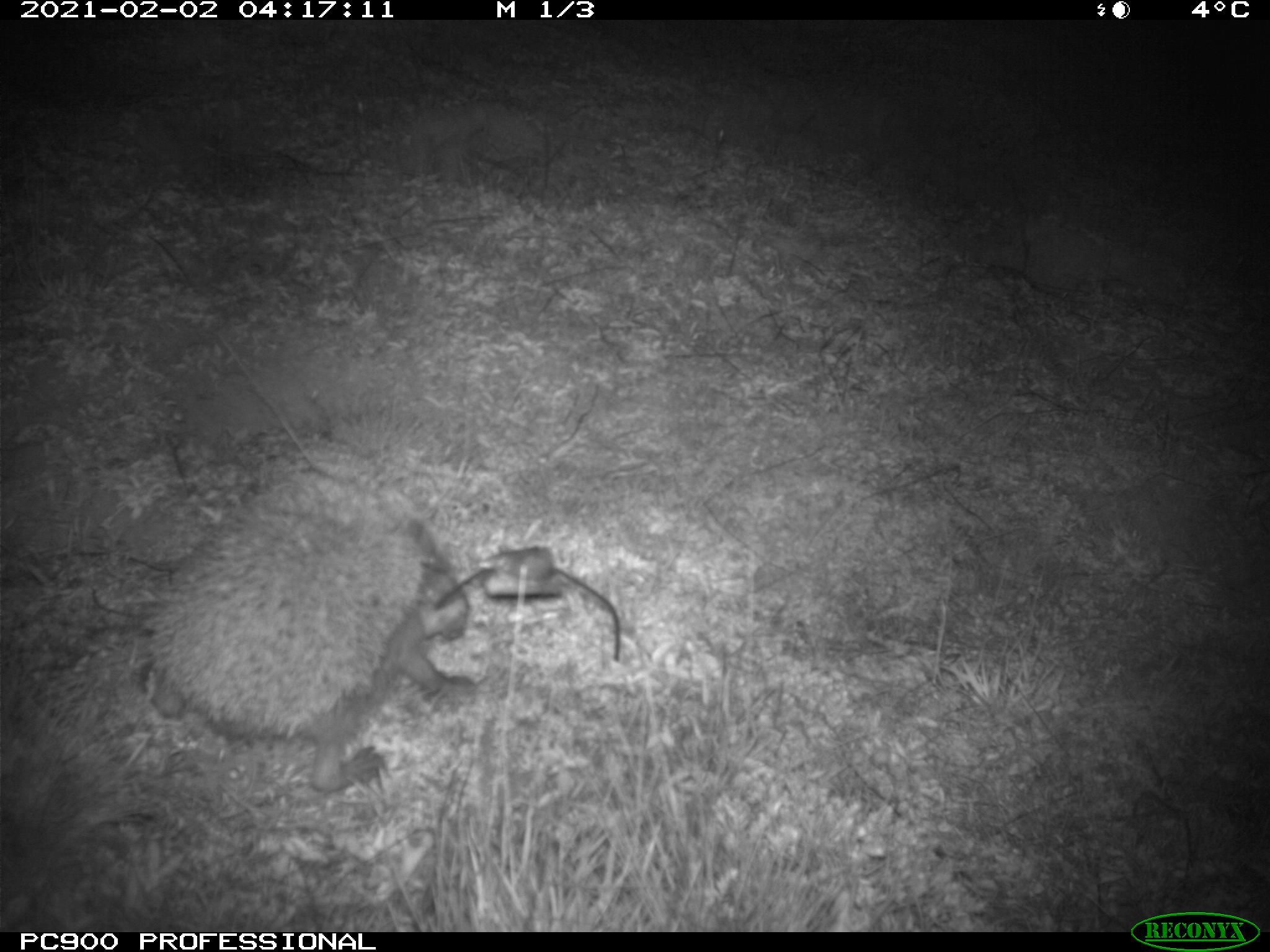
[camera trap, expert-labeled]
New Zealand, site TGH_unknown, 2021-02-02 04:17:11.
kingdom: Animalia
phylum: Chordata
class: Mammalia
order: Eulipotyphla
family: Erinaceidae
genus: Erinaceus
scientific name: Erinaceus europaeus europaeus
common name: european hedgehog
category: hedgehog